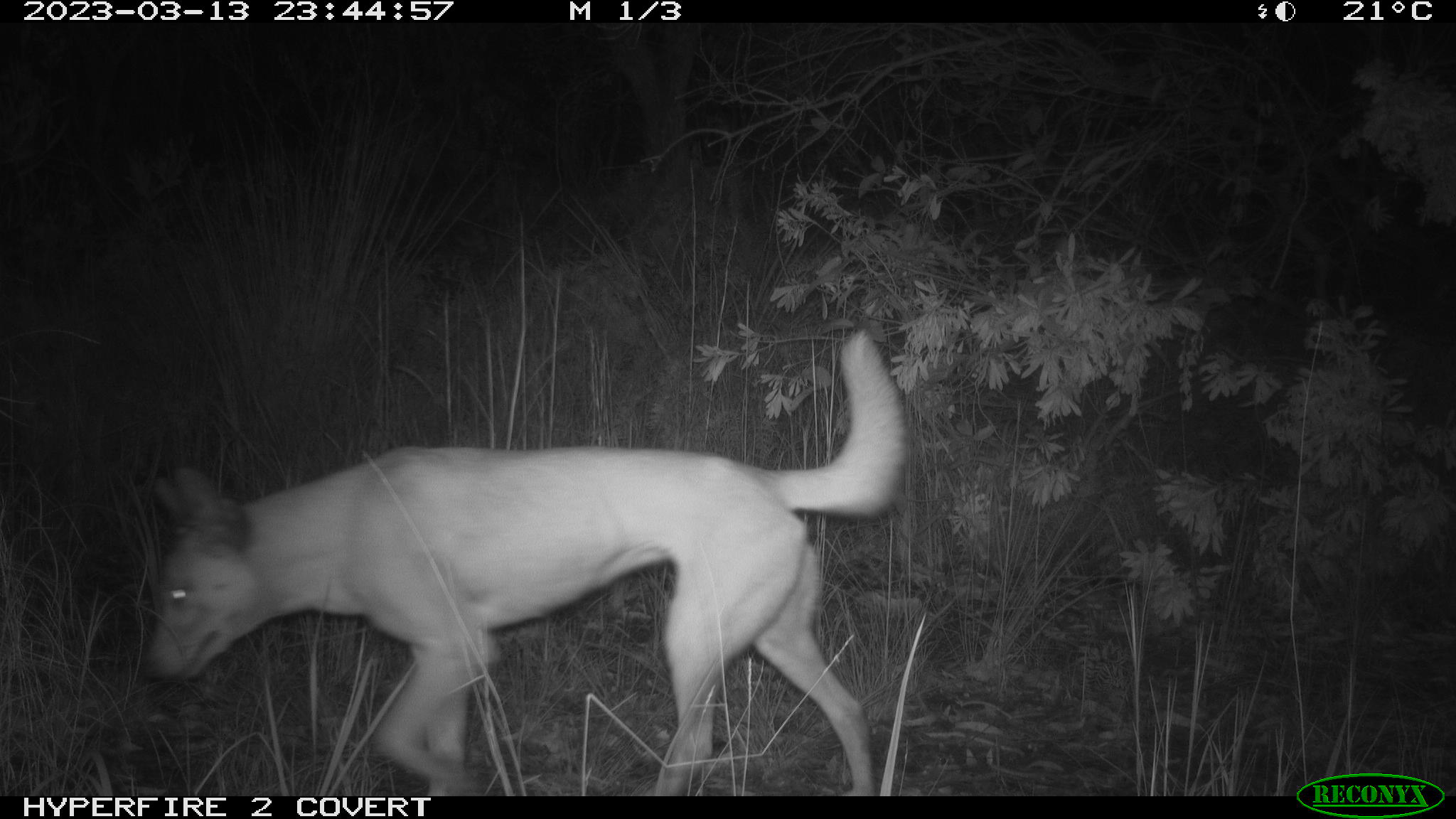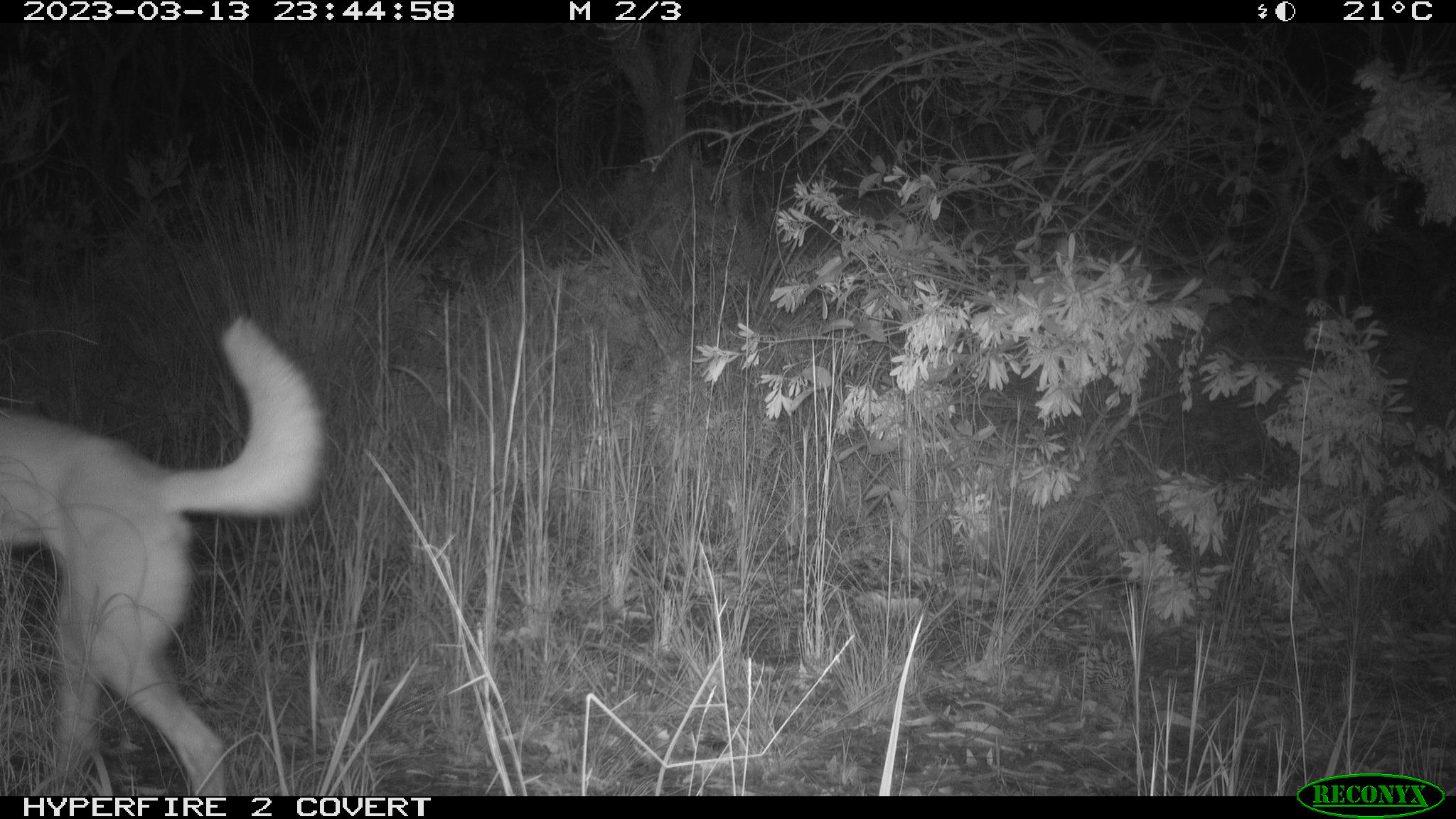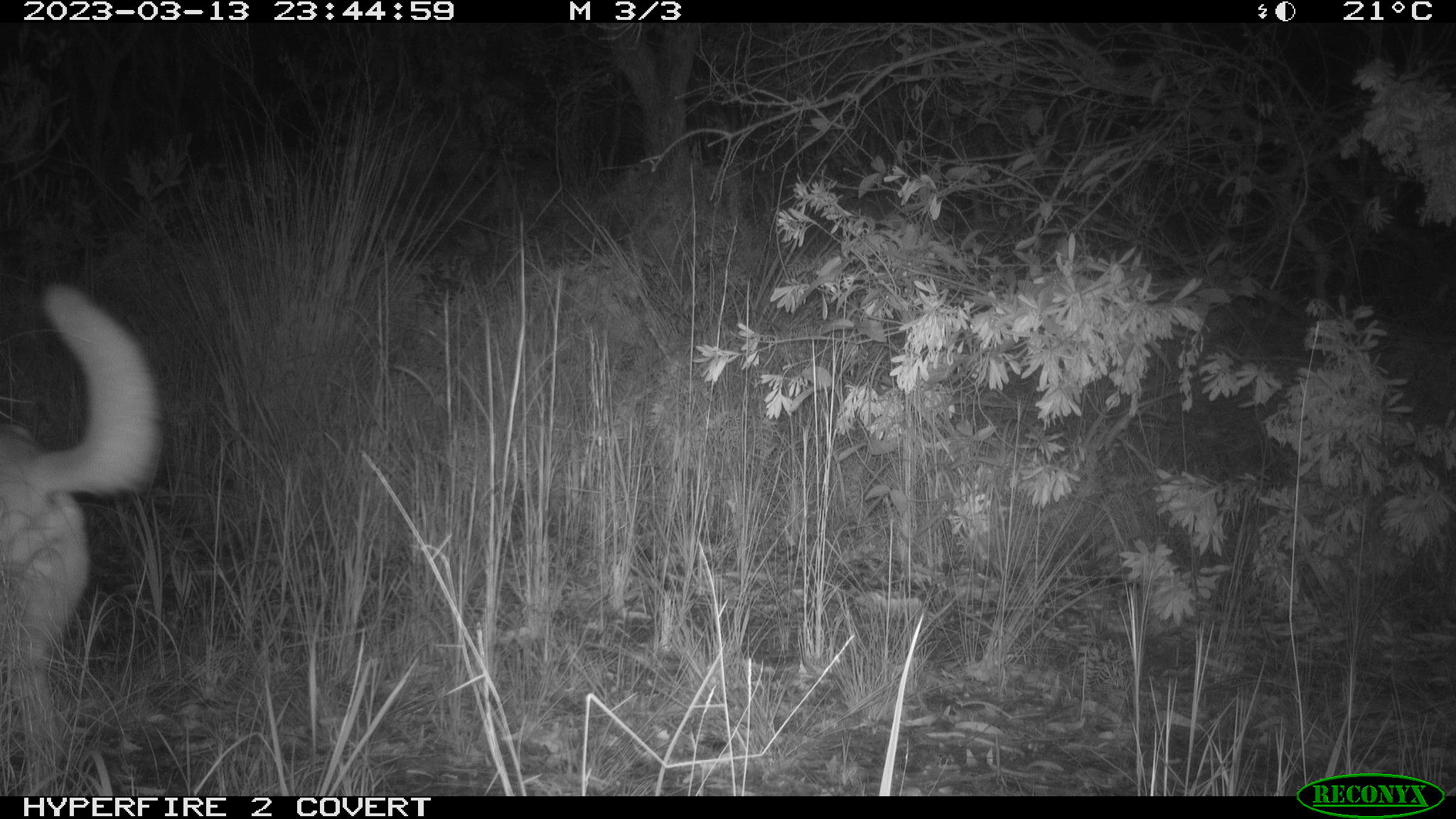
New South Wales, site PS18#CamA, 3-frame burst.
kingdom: Animalia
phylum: Chordata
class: Mammalia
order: Carnivora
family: Canidae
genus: Canis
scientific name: Canis familiaris dingo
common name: dingo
Dingo (Canis familiaris dingo).